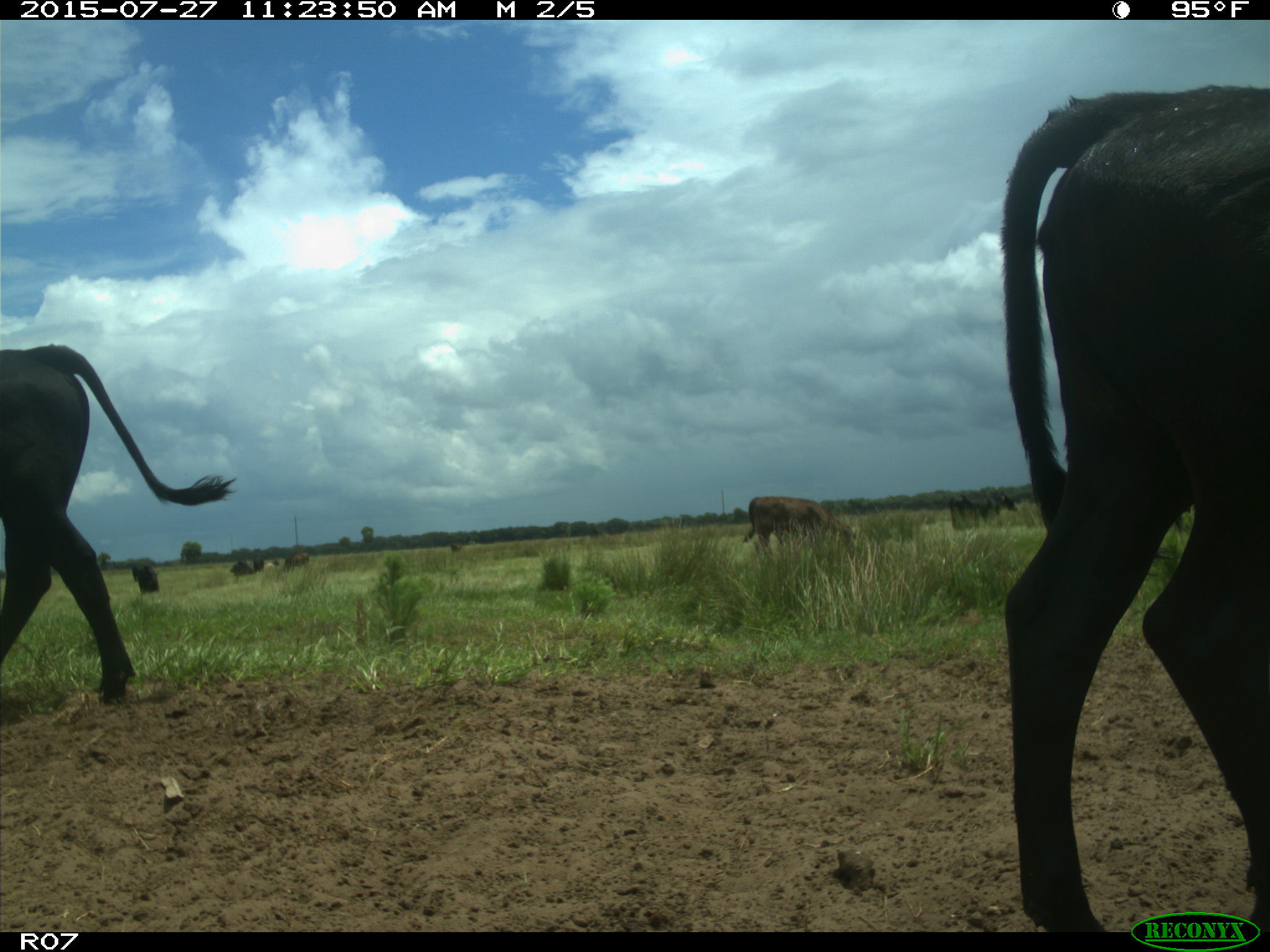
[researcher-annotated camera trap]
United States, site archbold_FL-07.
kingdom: Animalia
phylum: Chordata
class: Mammalia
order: Artiodactyla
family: Bovidae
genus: Bos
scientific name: Bos taurus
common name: domestic cow